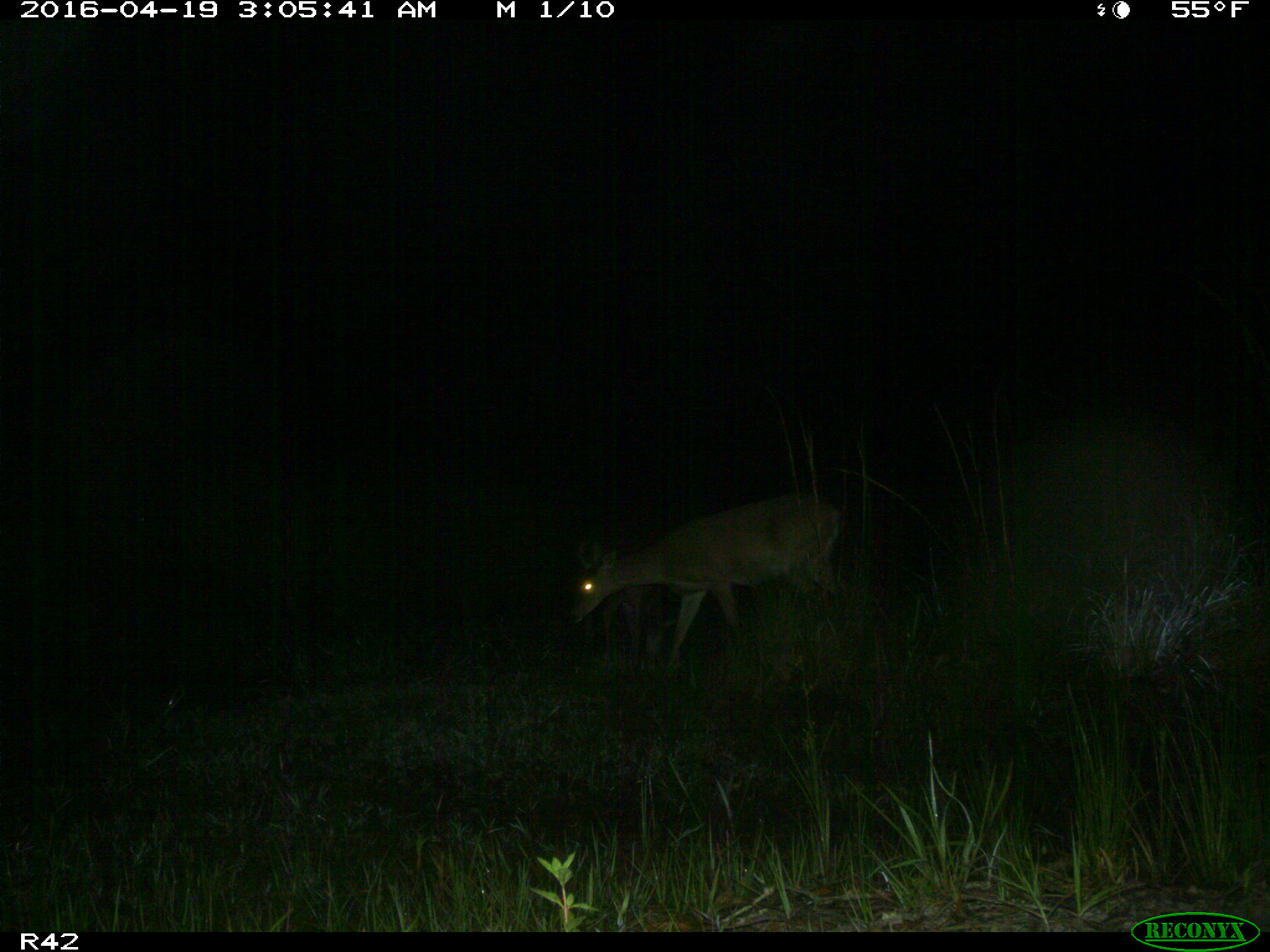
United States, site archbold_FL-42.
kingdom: Animalia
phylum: Chordata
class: Mammalia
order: Artiodactyla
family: Cervidae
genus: Odocoileus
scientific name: Odocoileus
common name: deer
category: unidentified deer